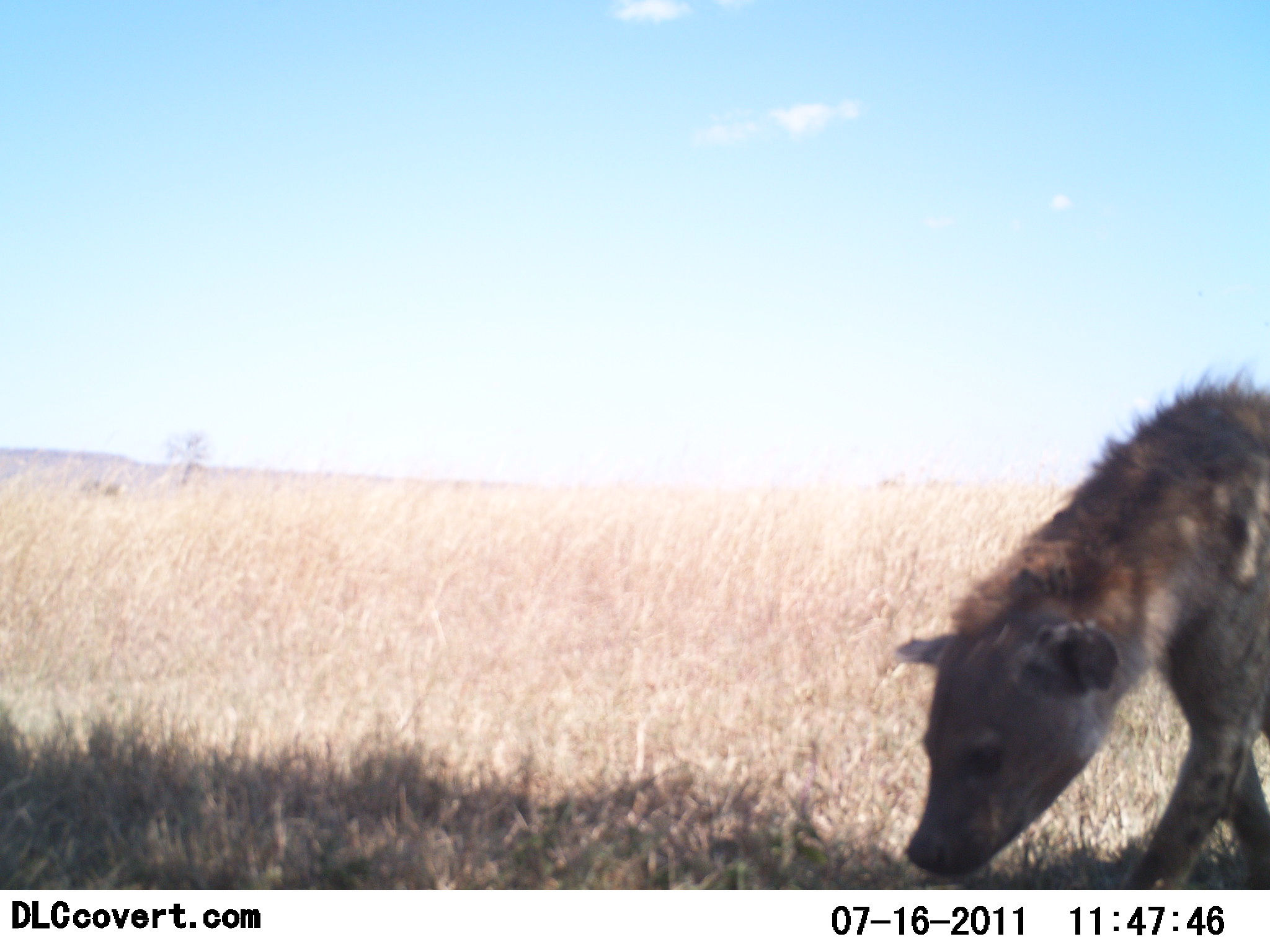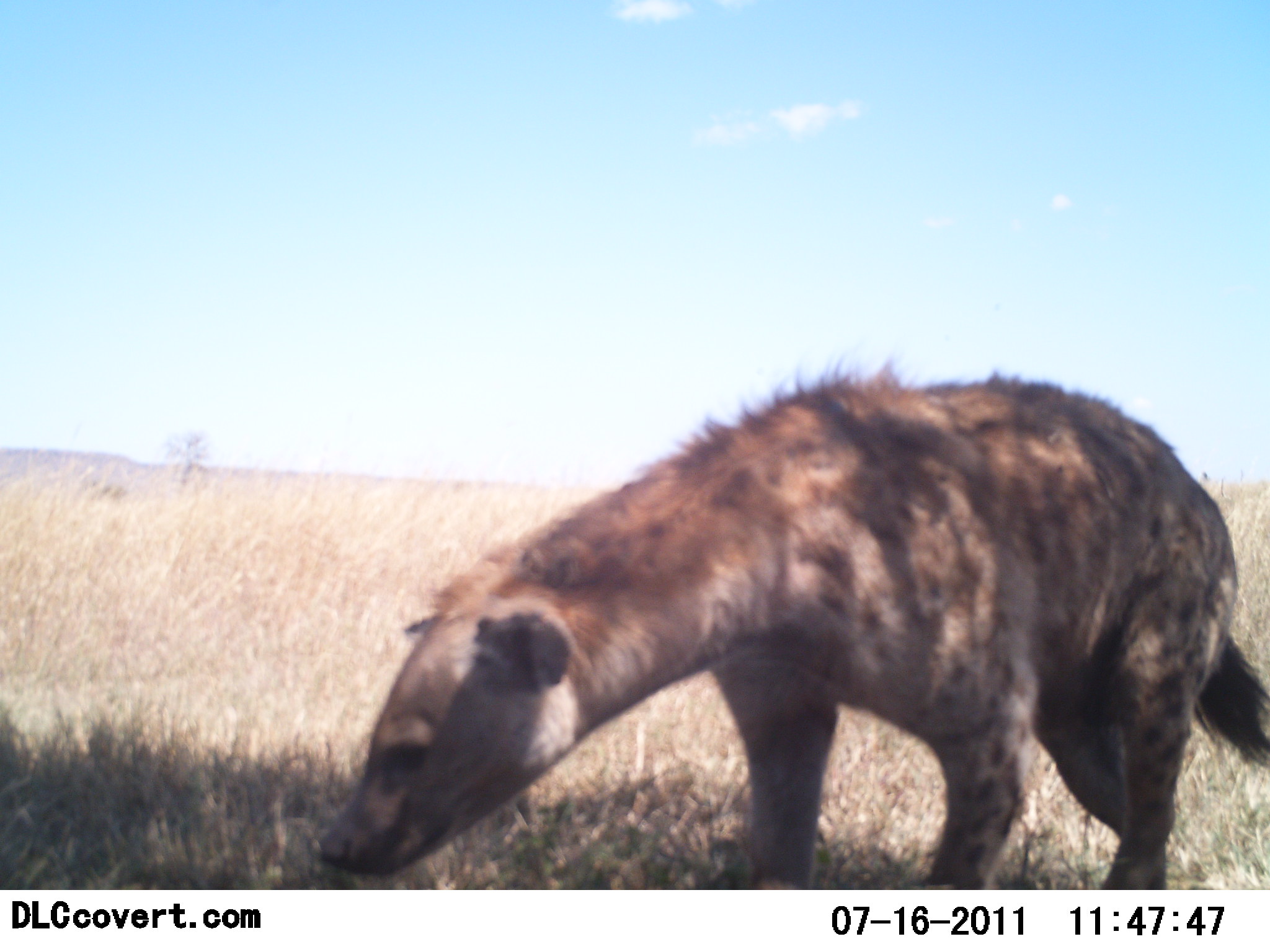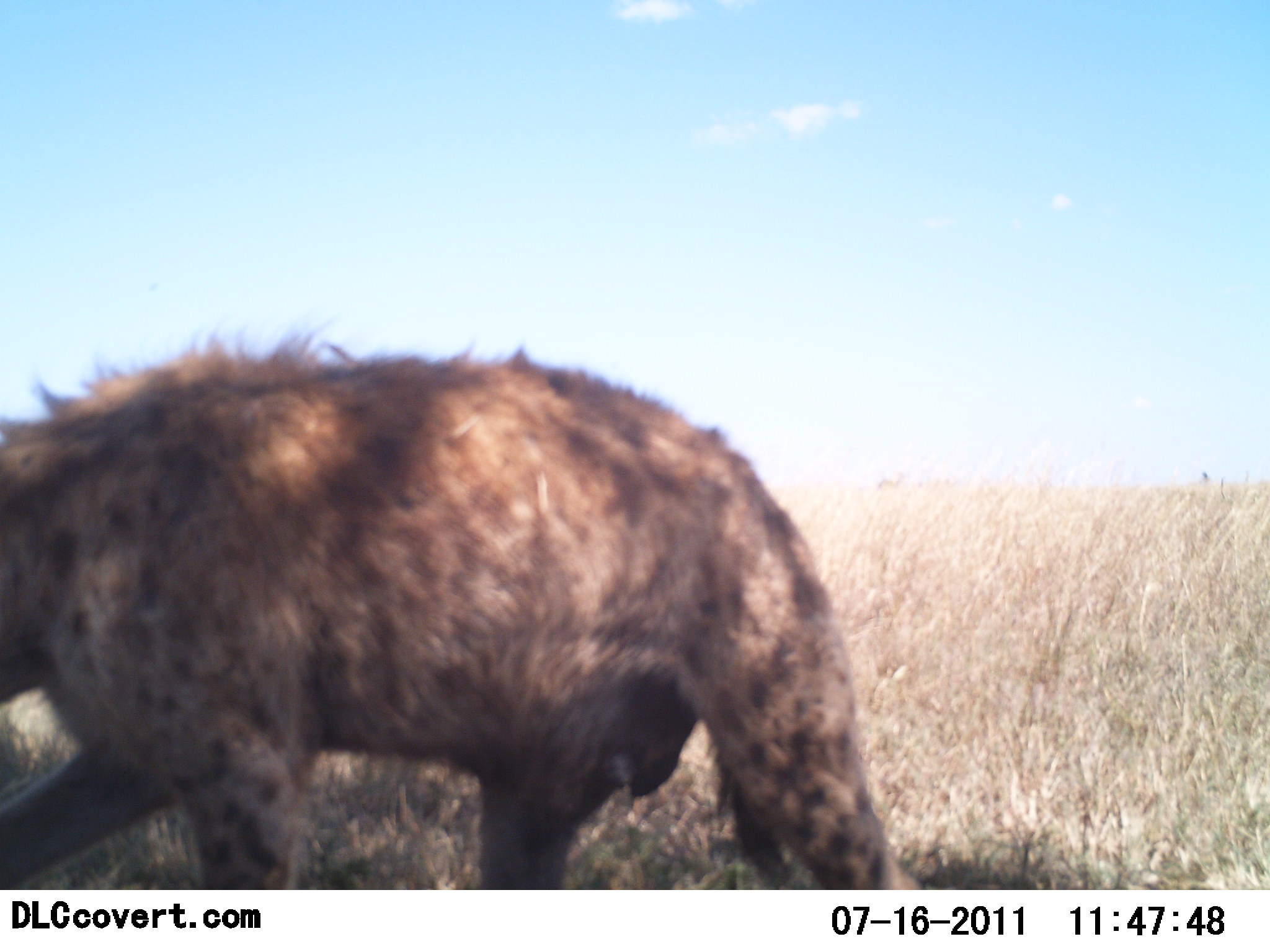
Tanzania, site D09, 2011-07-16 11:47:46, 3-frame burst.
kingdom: Animalia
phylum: Chordata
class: Mammalia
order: Carnivora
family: Hyaenidae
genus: Crocuta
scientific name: Crocuta crocuta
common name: spotted hyena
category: hyenaspotted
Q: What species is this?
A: Hyenaspotted (spotted hyena) (Crocuta crocuta).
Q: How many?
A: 1.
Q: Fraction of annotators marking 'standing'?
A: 30%.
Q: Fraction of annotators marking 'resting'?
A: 0%.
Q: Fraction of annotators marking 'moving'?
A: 80%.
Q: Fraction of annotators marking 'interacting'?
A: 0%.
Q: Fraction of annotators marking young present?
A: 0%.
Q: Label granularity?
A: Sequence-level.